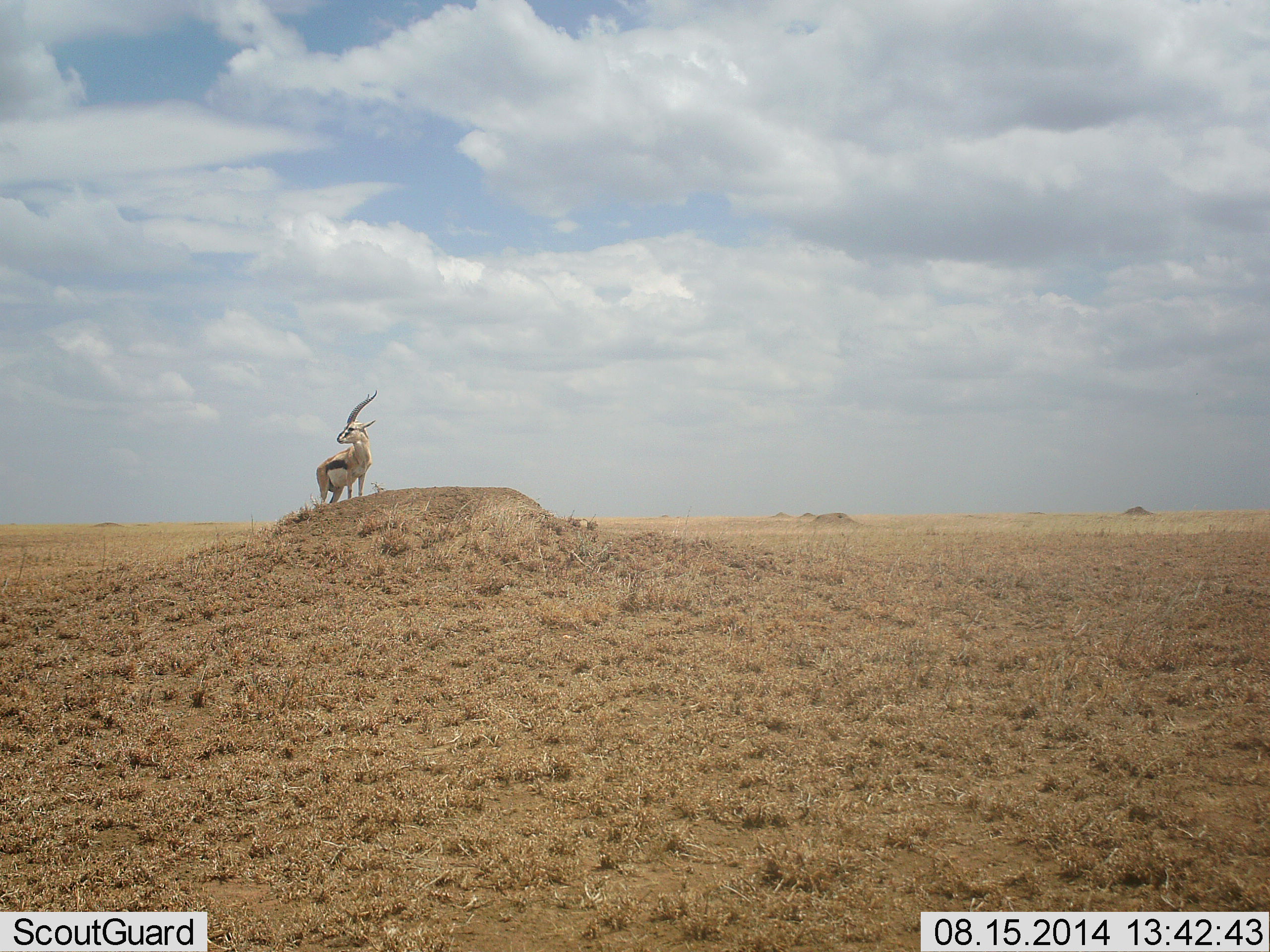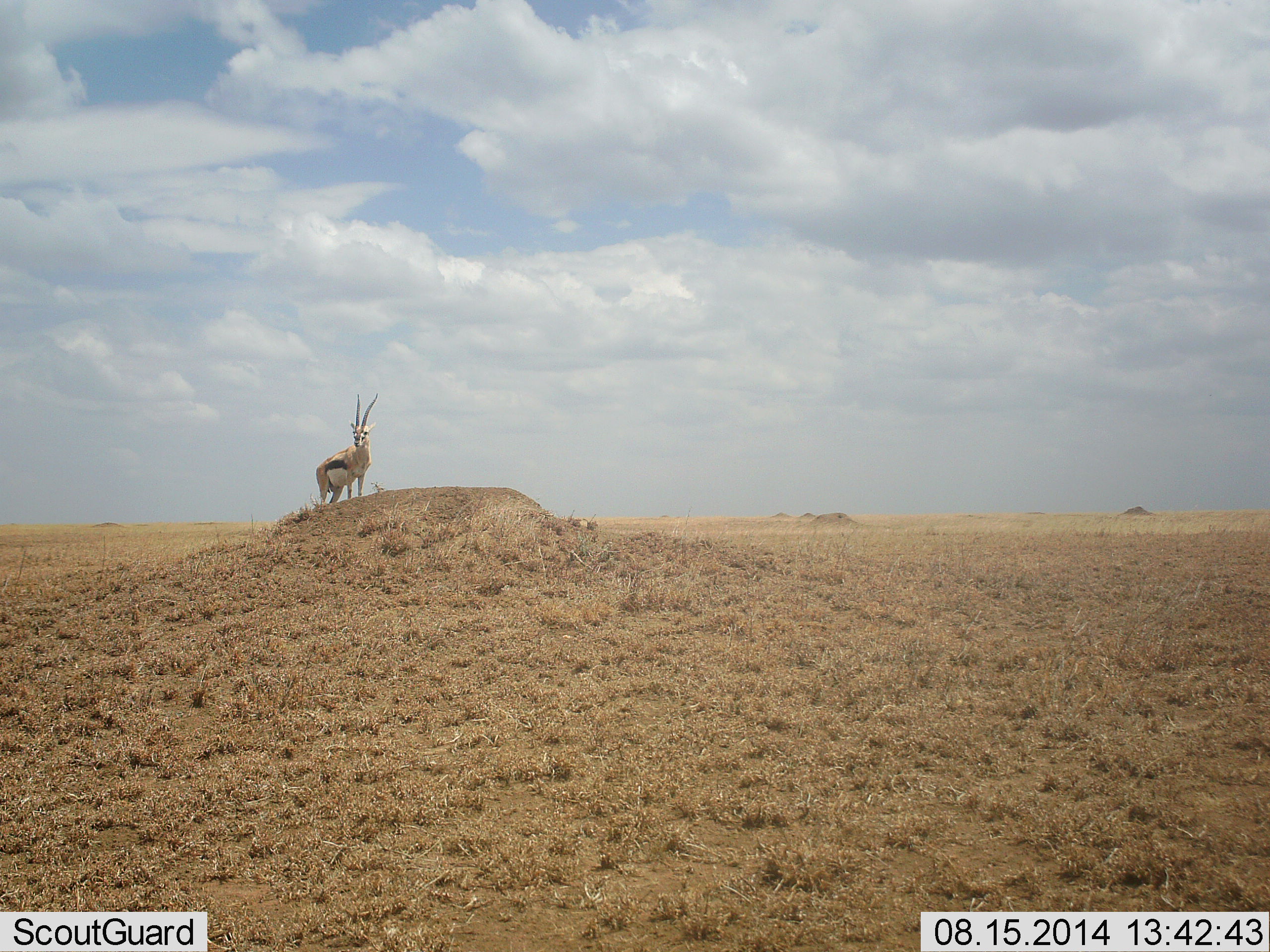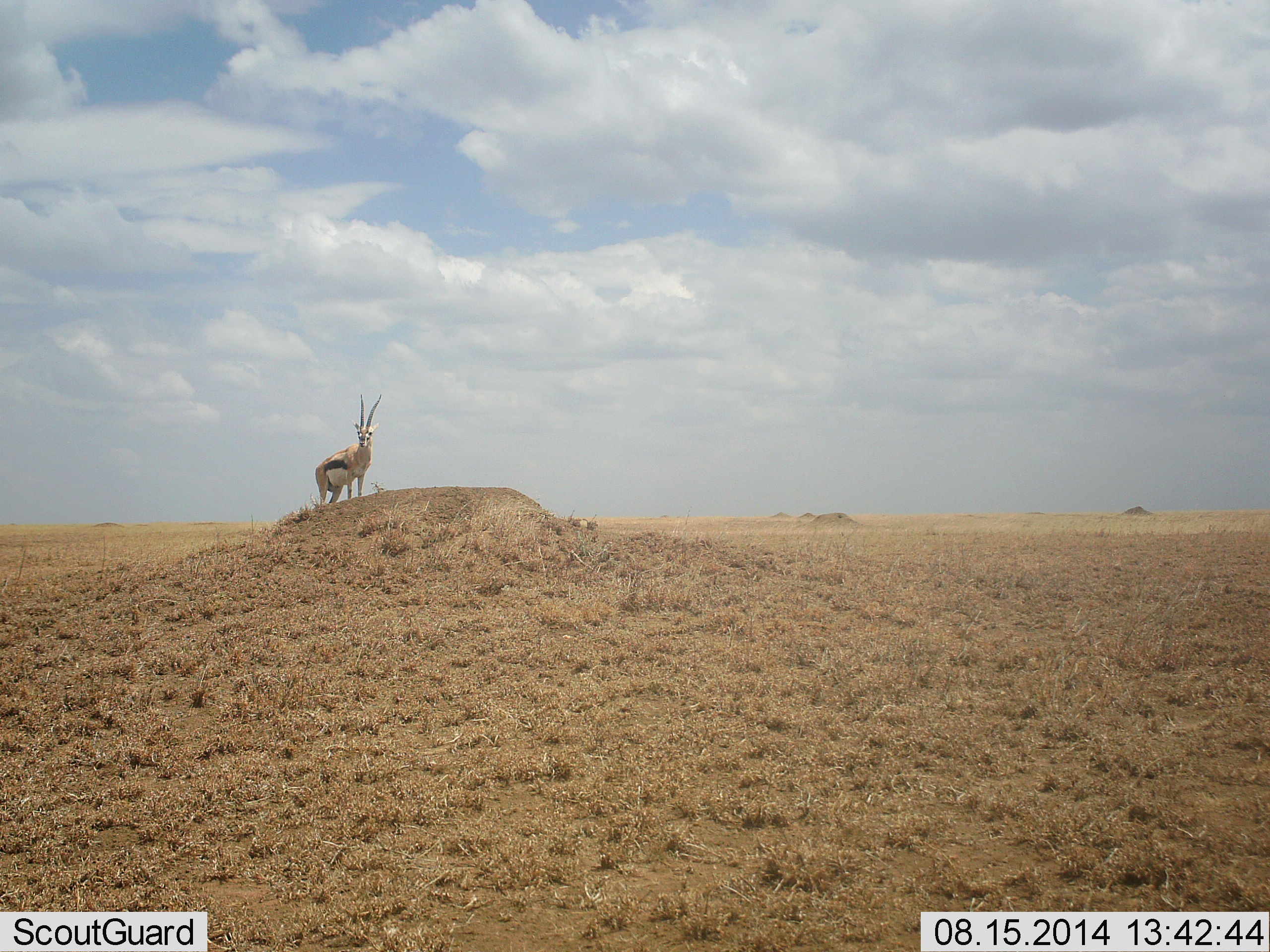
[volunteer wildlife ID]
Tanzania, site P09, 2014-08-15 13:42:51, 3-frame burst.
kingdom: Animalia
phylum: Chordata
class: Mammalia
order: Artiodactyla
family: Bovidae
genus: Eudorcas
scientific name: Eudorcas thomsonii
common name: thomson's gazelle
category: gazellethomsons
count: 1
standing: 100%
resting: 0%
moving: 0%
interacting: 0%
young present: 0%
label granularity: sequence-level